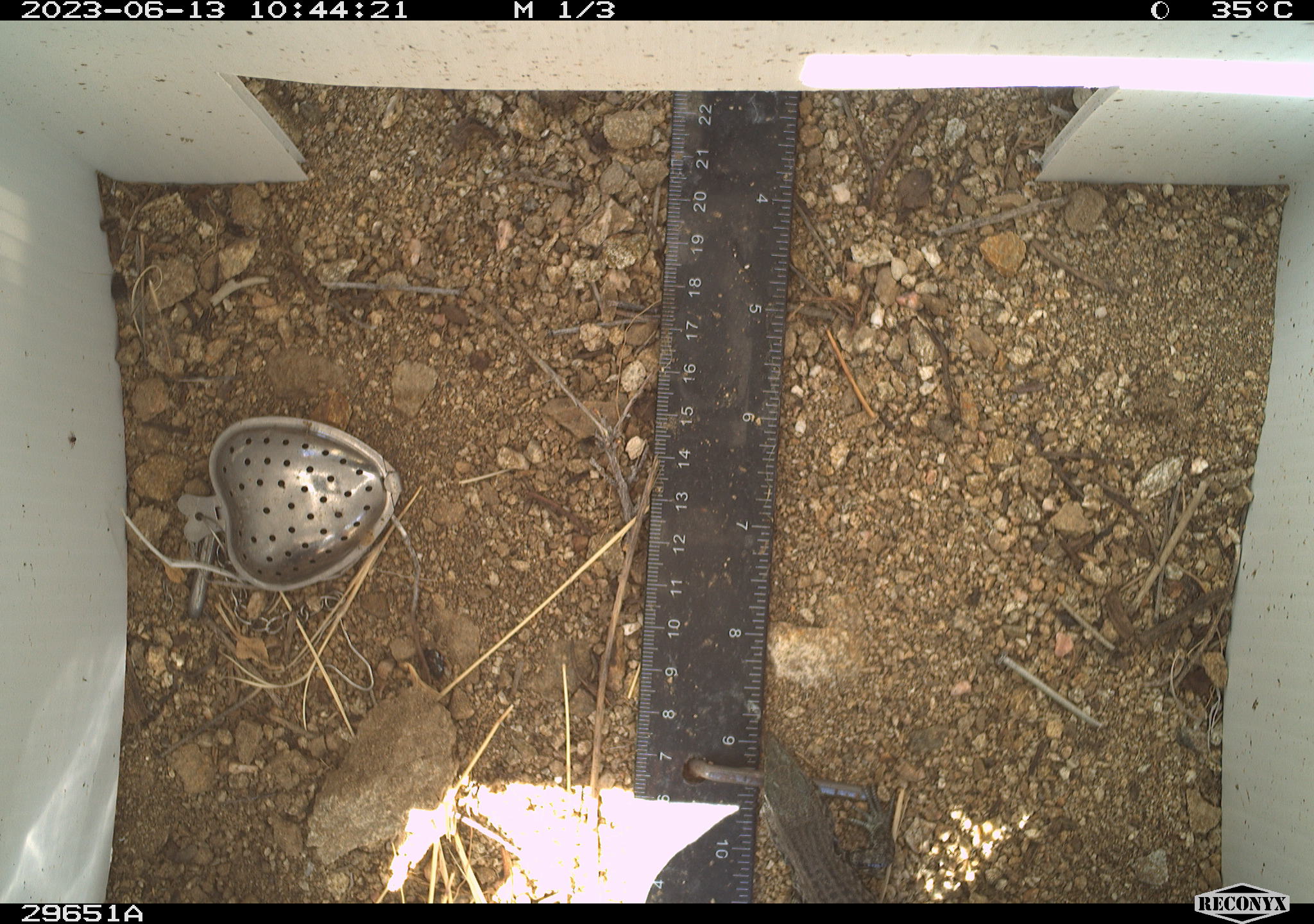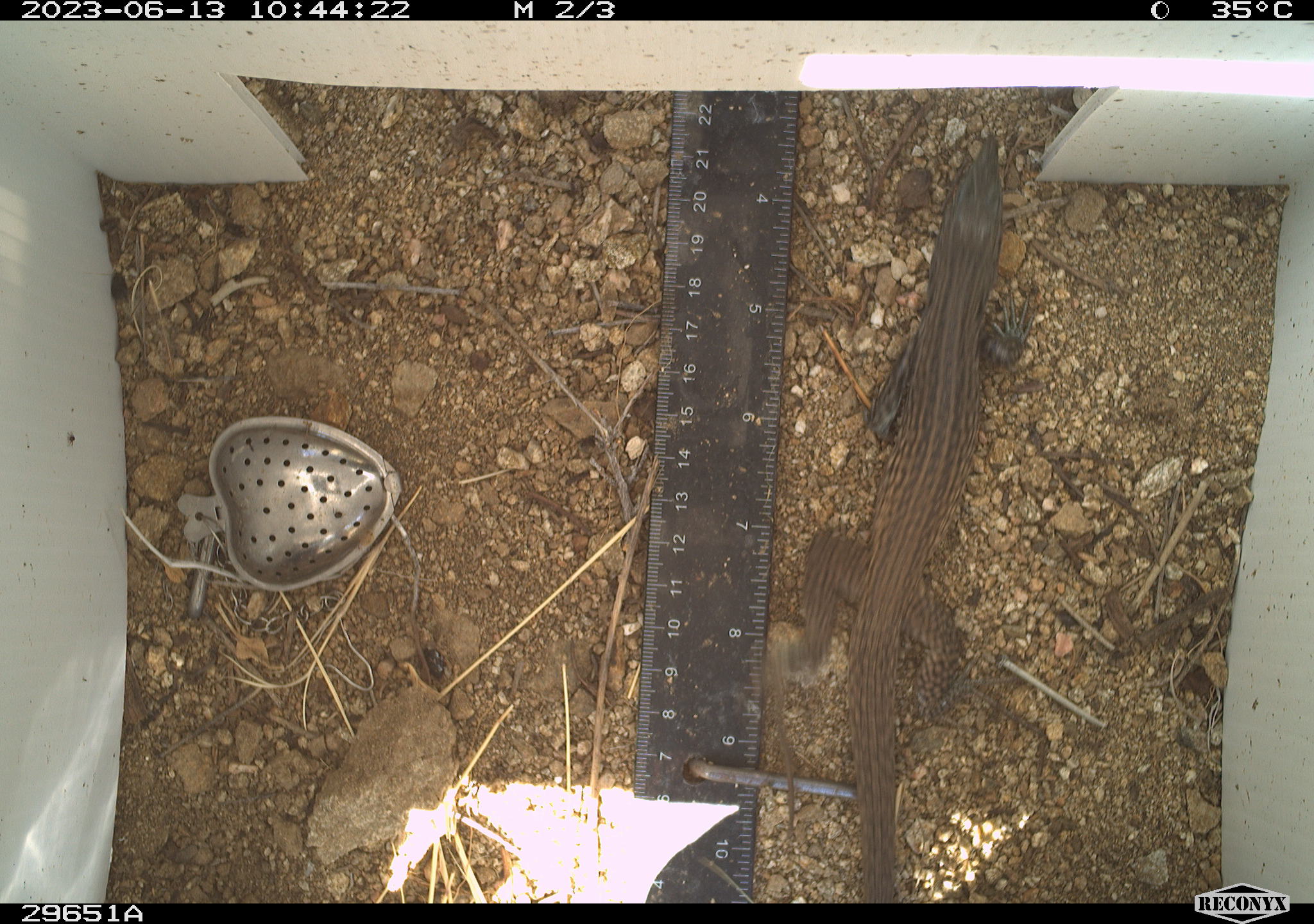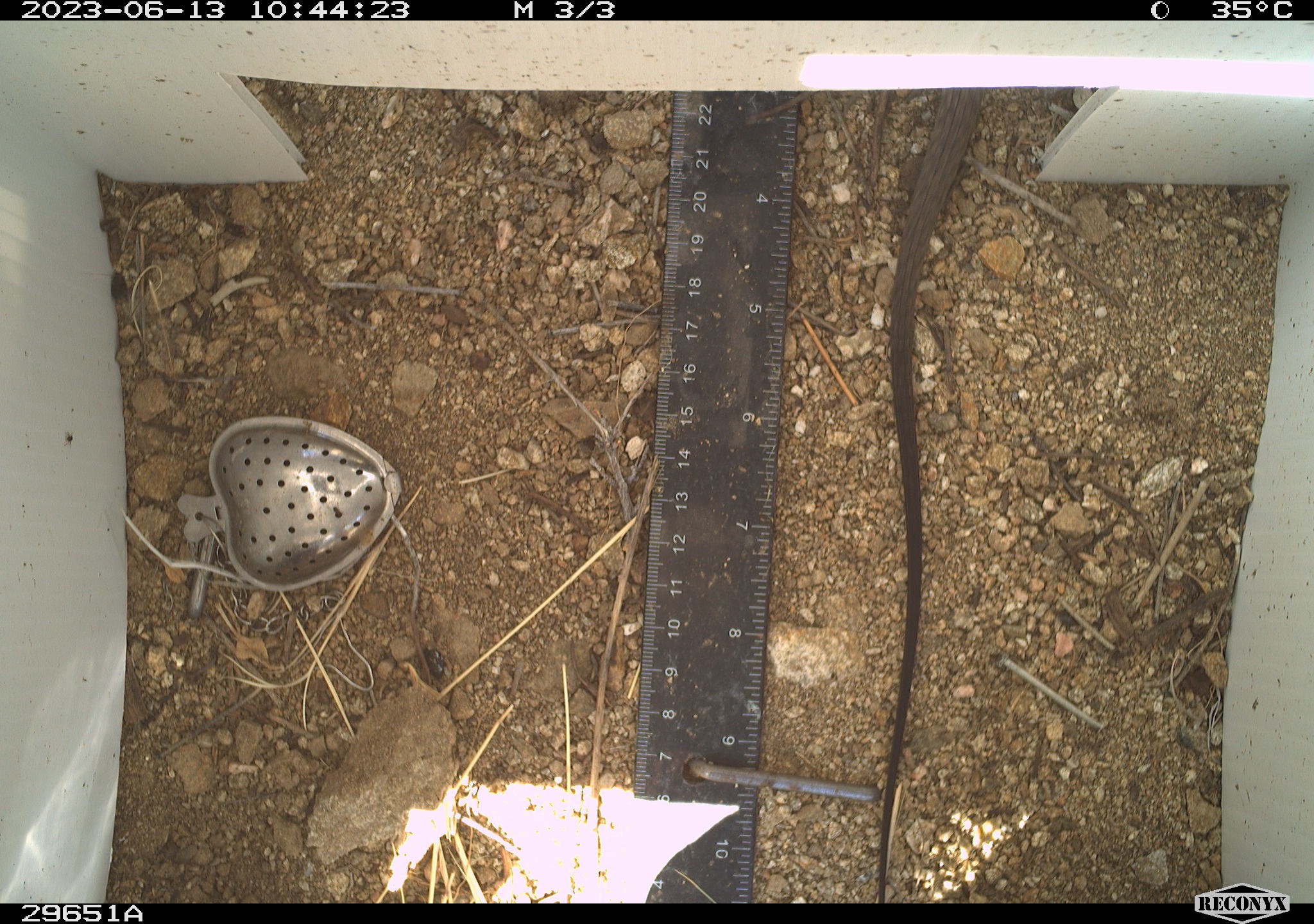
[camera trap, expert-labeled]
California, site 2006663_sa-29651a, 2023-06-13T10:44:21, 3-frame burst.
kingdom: Animalia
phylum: Chordata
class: Reptilia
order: Squamata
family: Teiidae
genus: Aspidoscelis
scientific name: Aspidoscelis tigris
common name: western whiptail